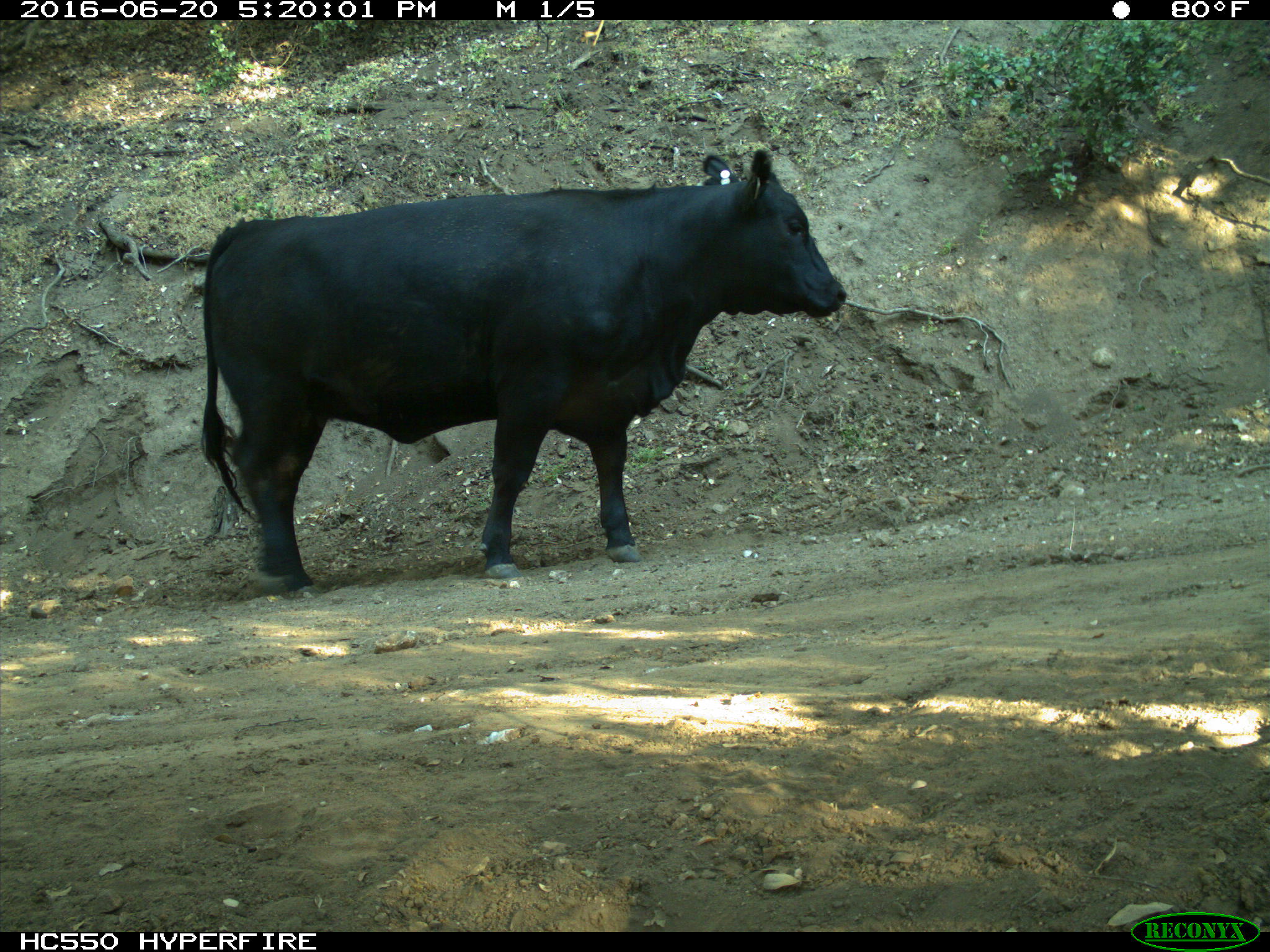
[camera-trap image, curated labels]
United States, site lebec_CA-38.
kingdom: Animalia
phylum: Chordata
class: Mammalia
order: Artiodactyla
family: Bovidae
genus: Bos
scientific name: Bos taurus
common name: domestic cow